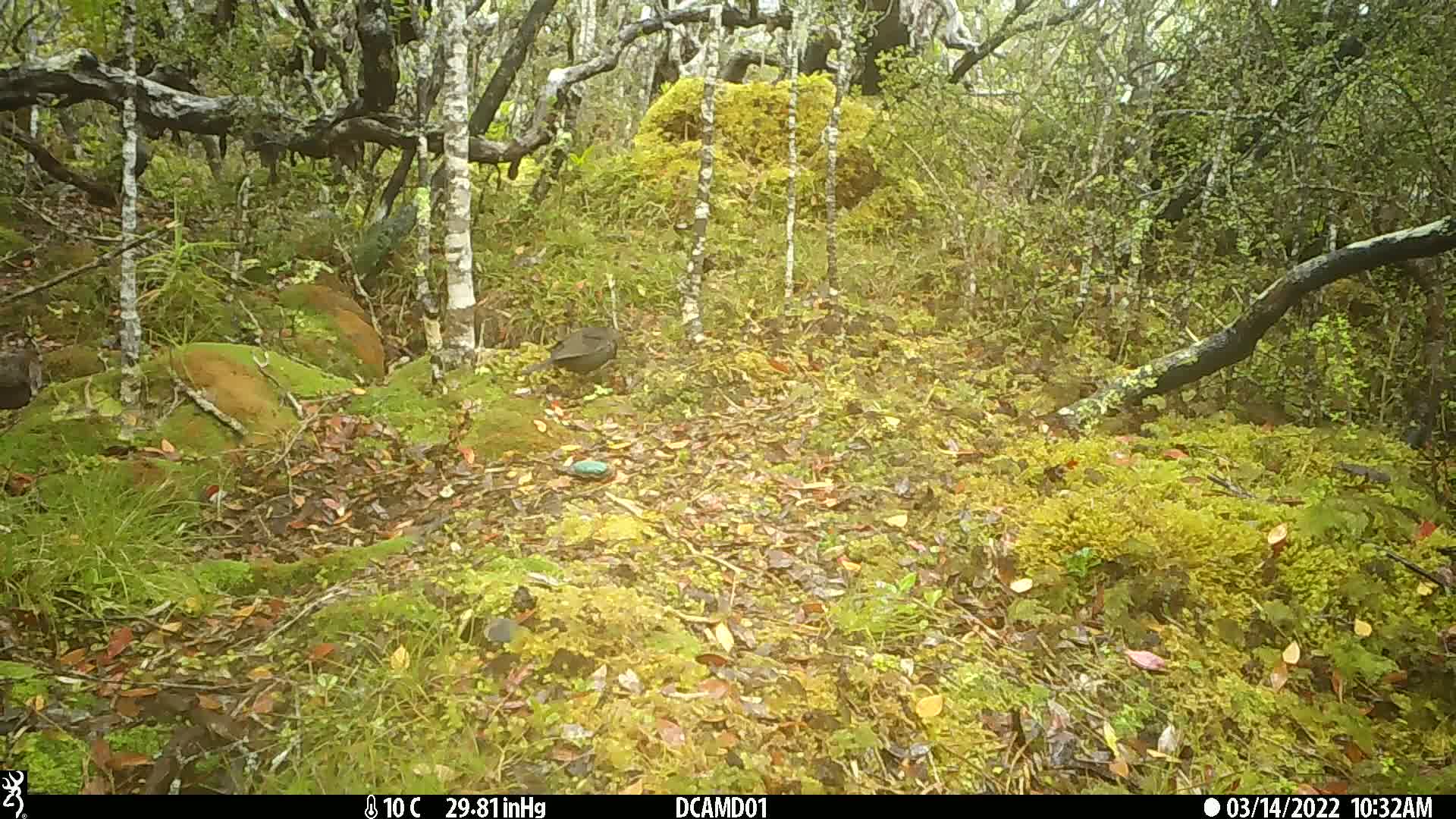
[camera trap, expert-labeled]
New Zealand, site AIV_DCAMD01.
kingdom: Animalia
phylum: Chordata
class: Aves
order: Passeriformes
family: Turdidae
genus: Turdus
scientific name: Turdus merula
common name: eurasian blackbird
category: blackbird